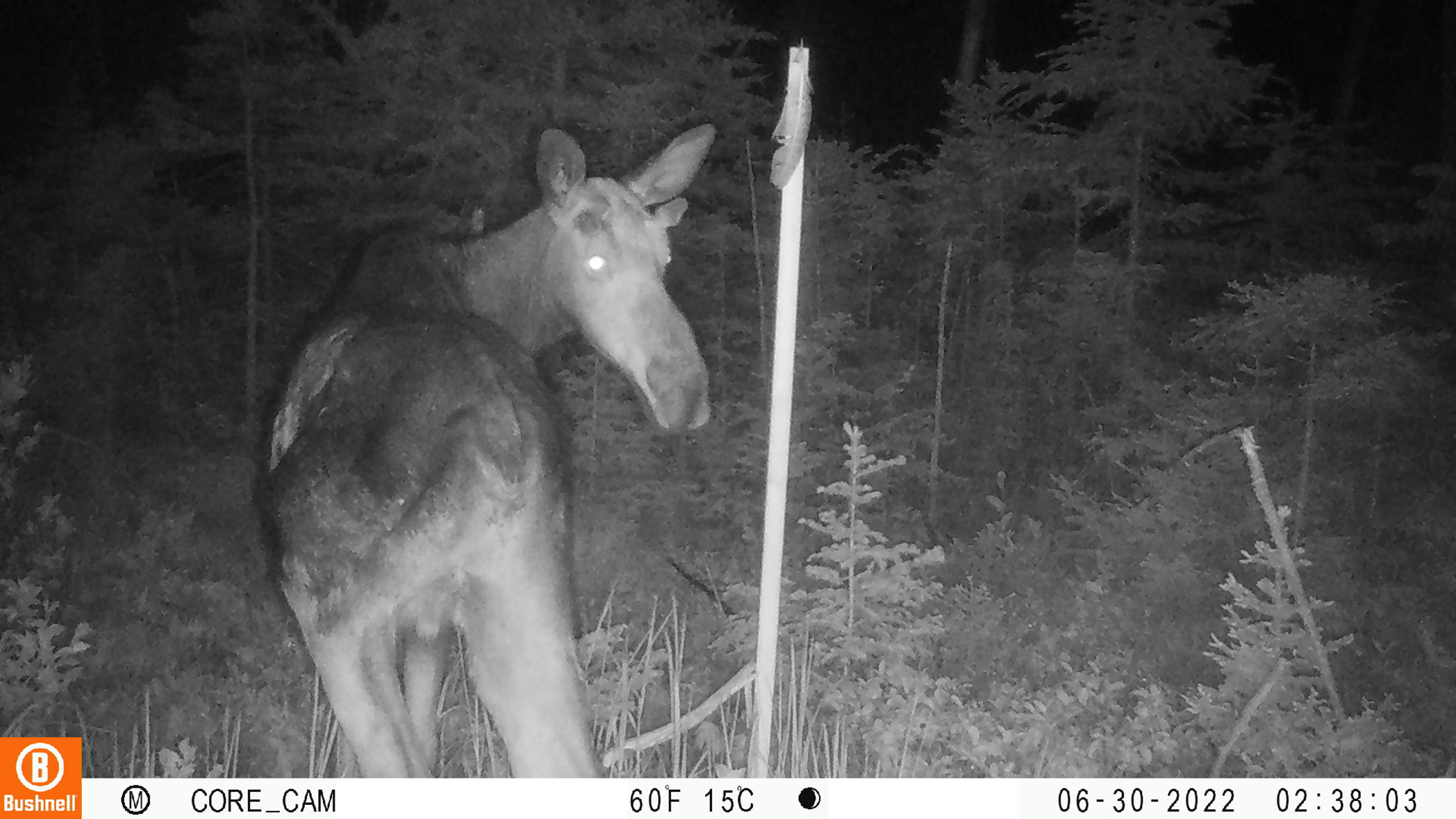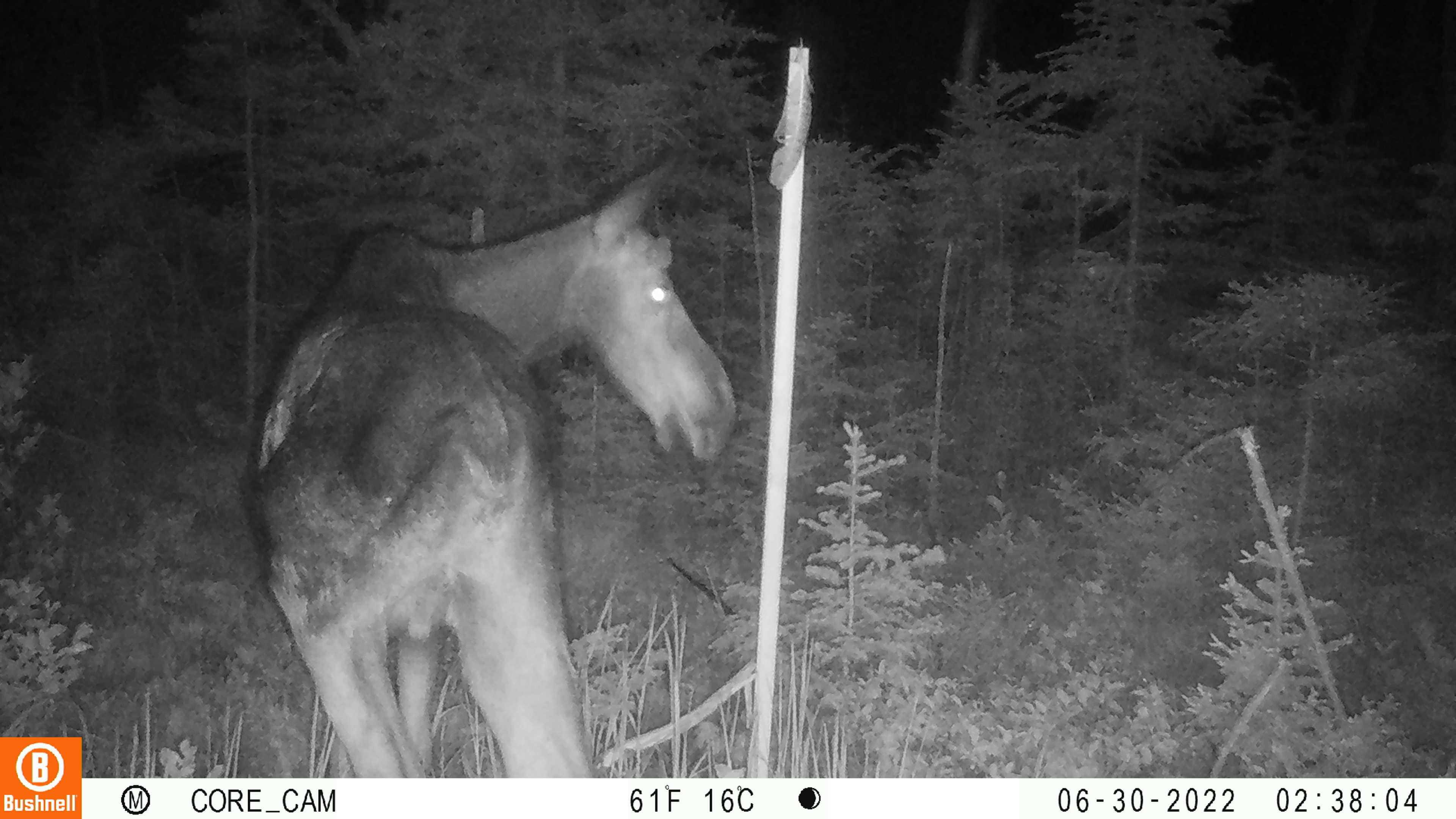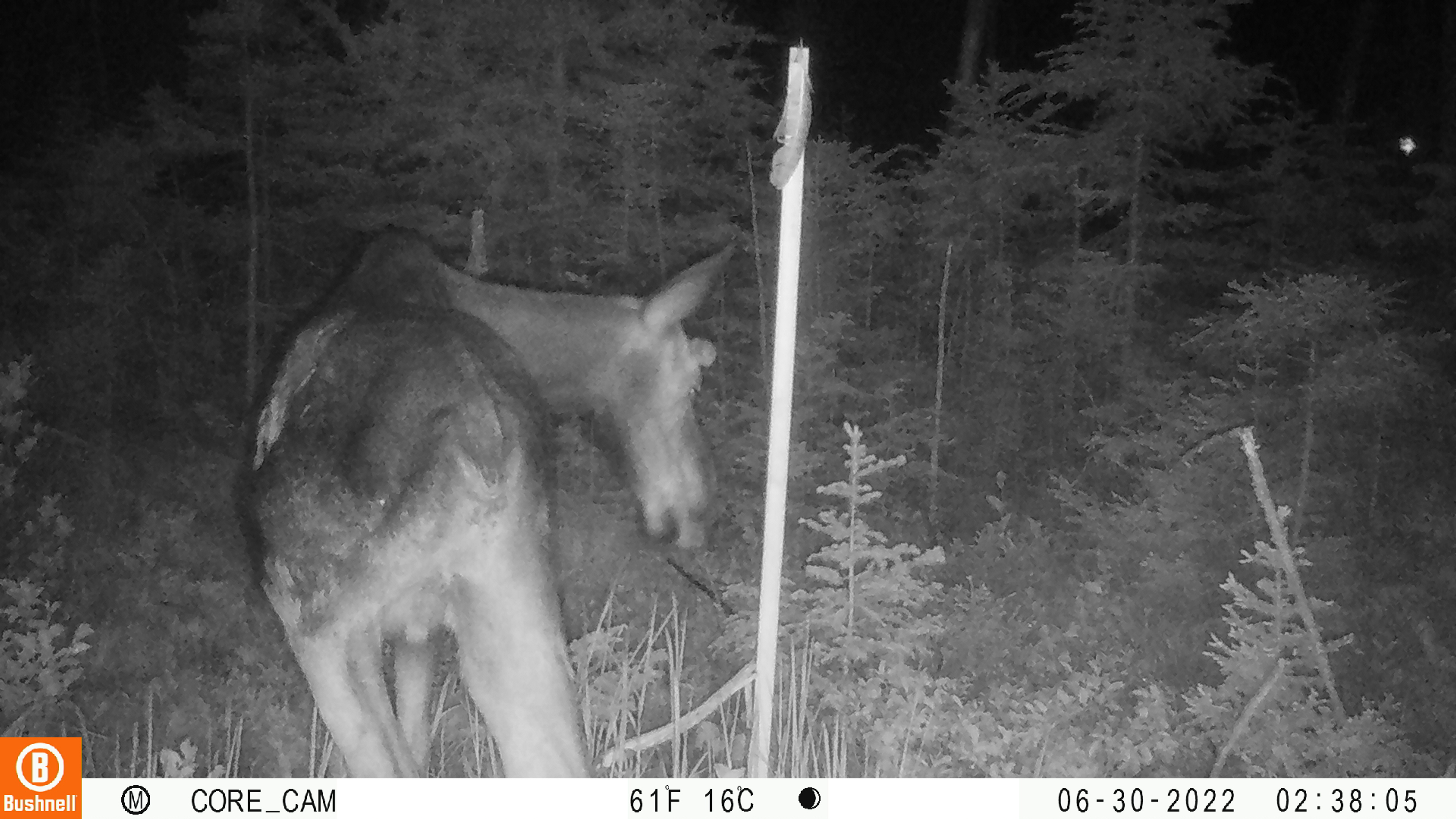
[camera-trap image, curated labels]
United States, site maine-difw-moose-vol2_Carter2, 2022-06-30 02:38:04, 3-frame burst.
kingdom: Animalia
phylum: Chordata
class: Mammalia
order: Artiodactyla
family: Cervidae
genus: Alces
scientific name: Alces alces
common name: moose